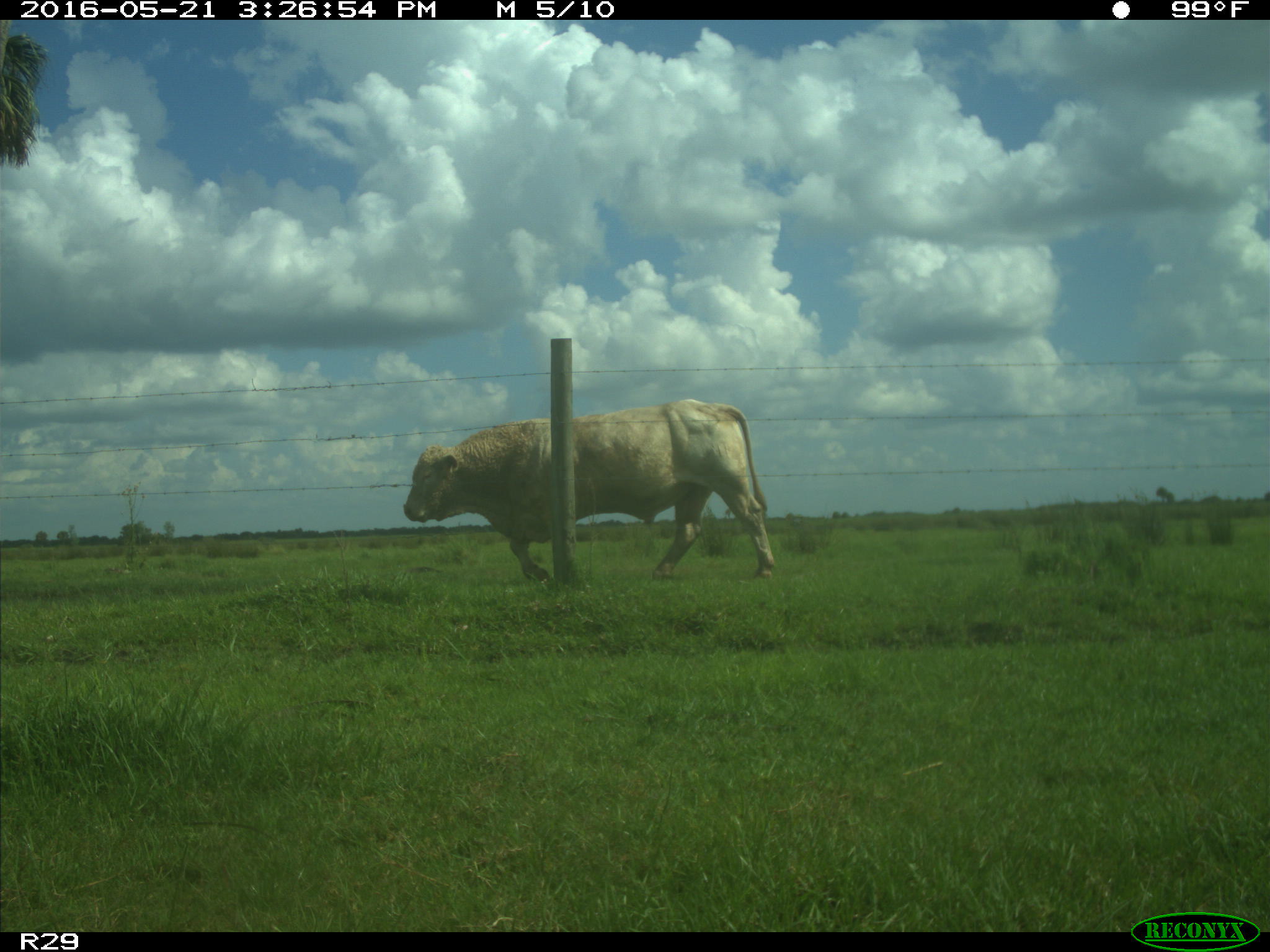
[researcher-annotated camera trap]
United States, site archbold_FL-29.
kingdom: Animalia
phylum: Chordata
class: Mammalia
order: Artiodactyla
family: Bovidae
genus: Bos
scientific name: Bos taurus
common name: domestic cow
Bos taurus (domestic cow).